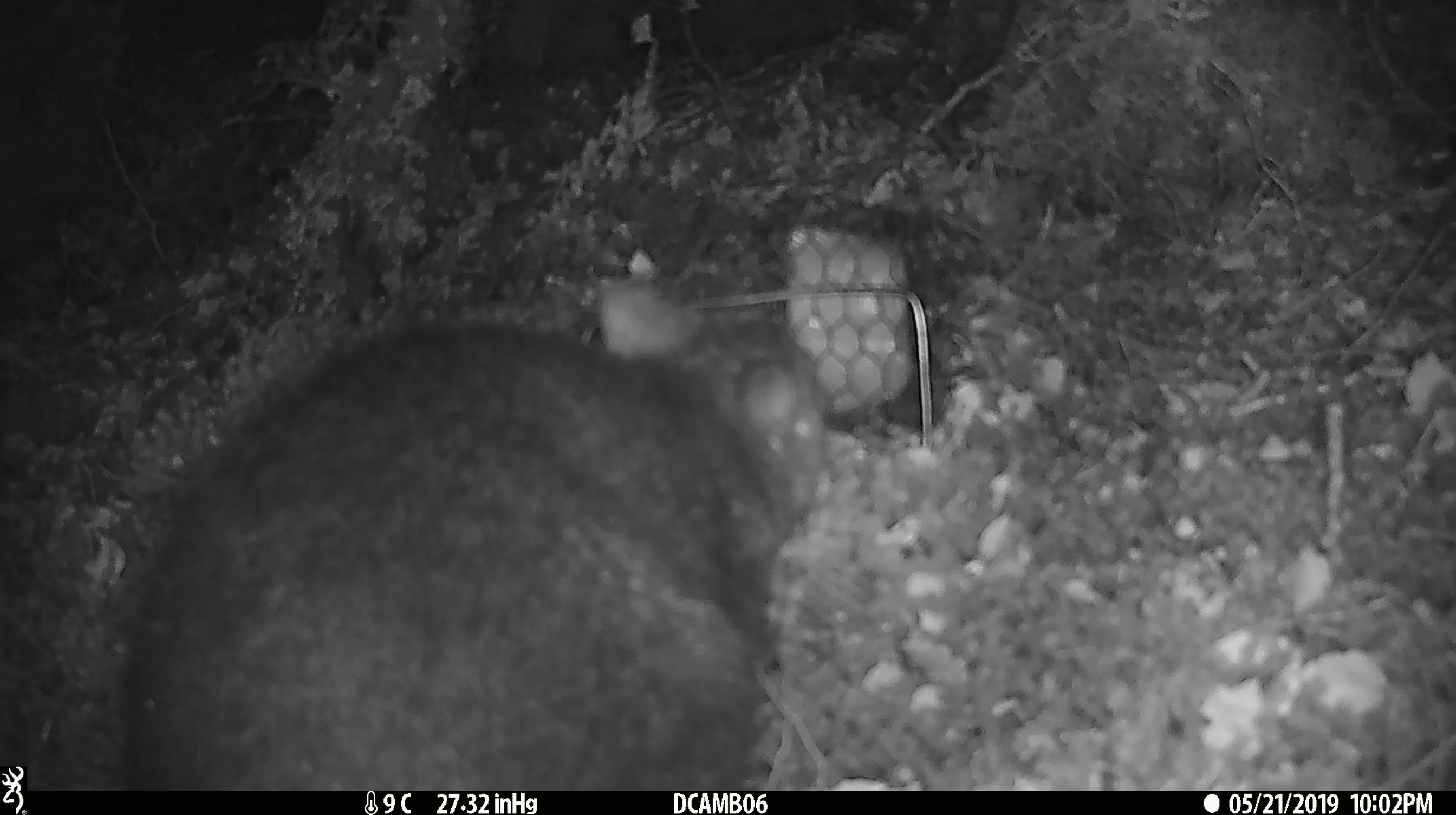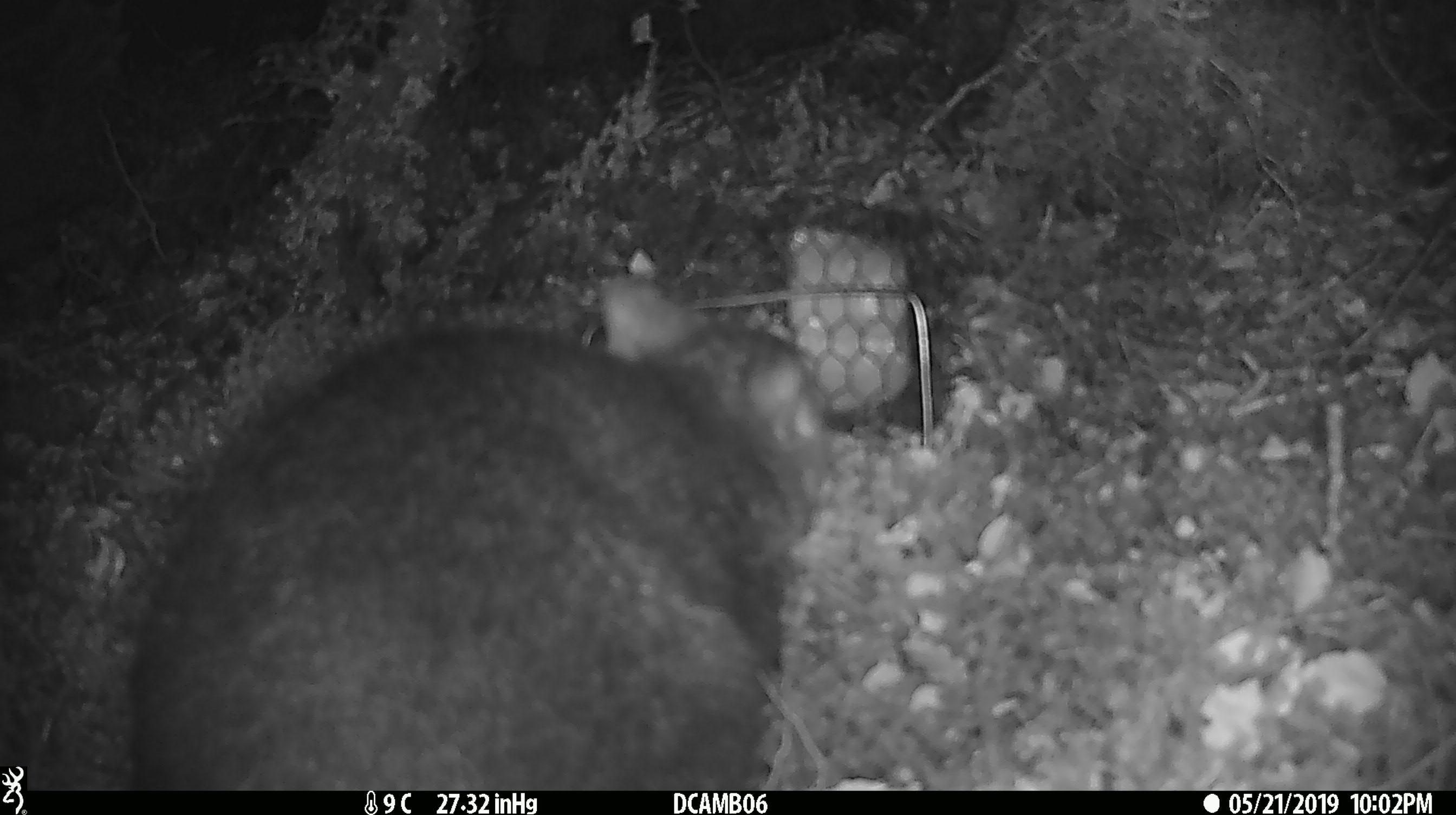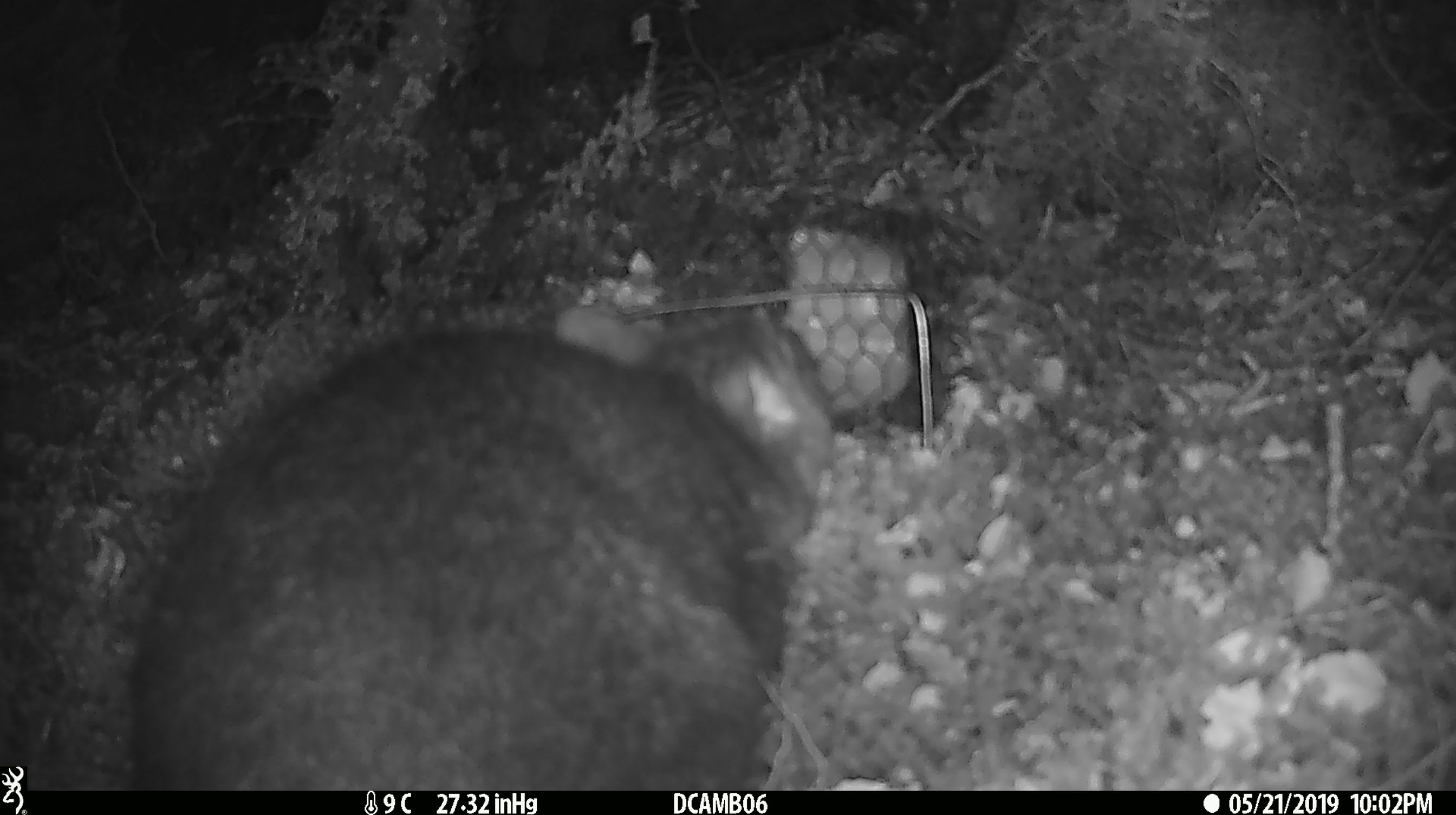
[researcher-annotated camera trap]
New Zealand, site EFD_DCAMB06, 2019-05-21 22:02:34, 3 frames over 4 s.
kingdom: Animalia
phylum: Chordata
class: Mammalia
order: Diprotodontia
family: Phalangeridae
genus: Trichosurus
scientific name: Trichosurus vulpecula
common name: common brushtail possum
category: possum